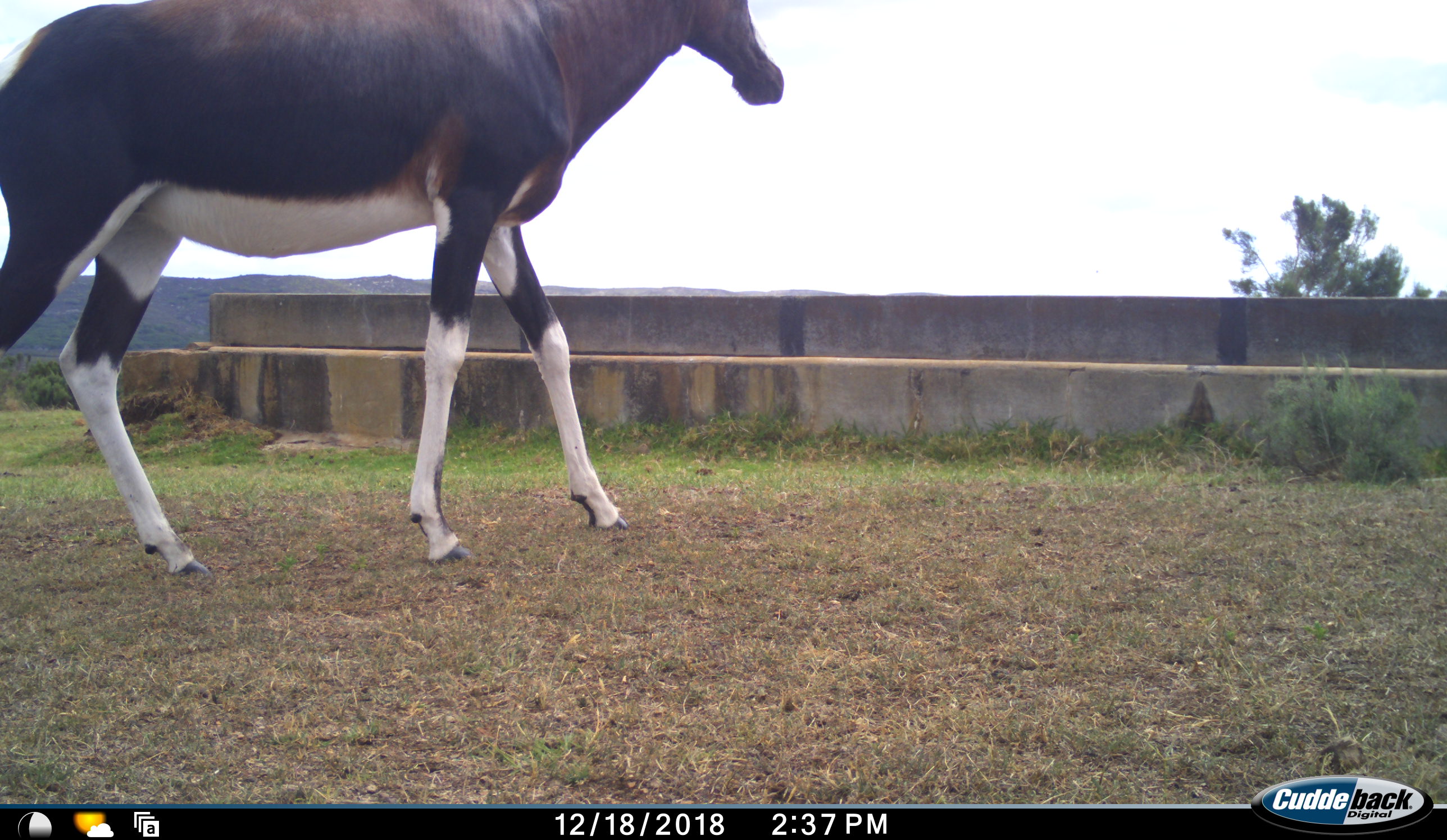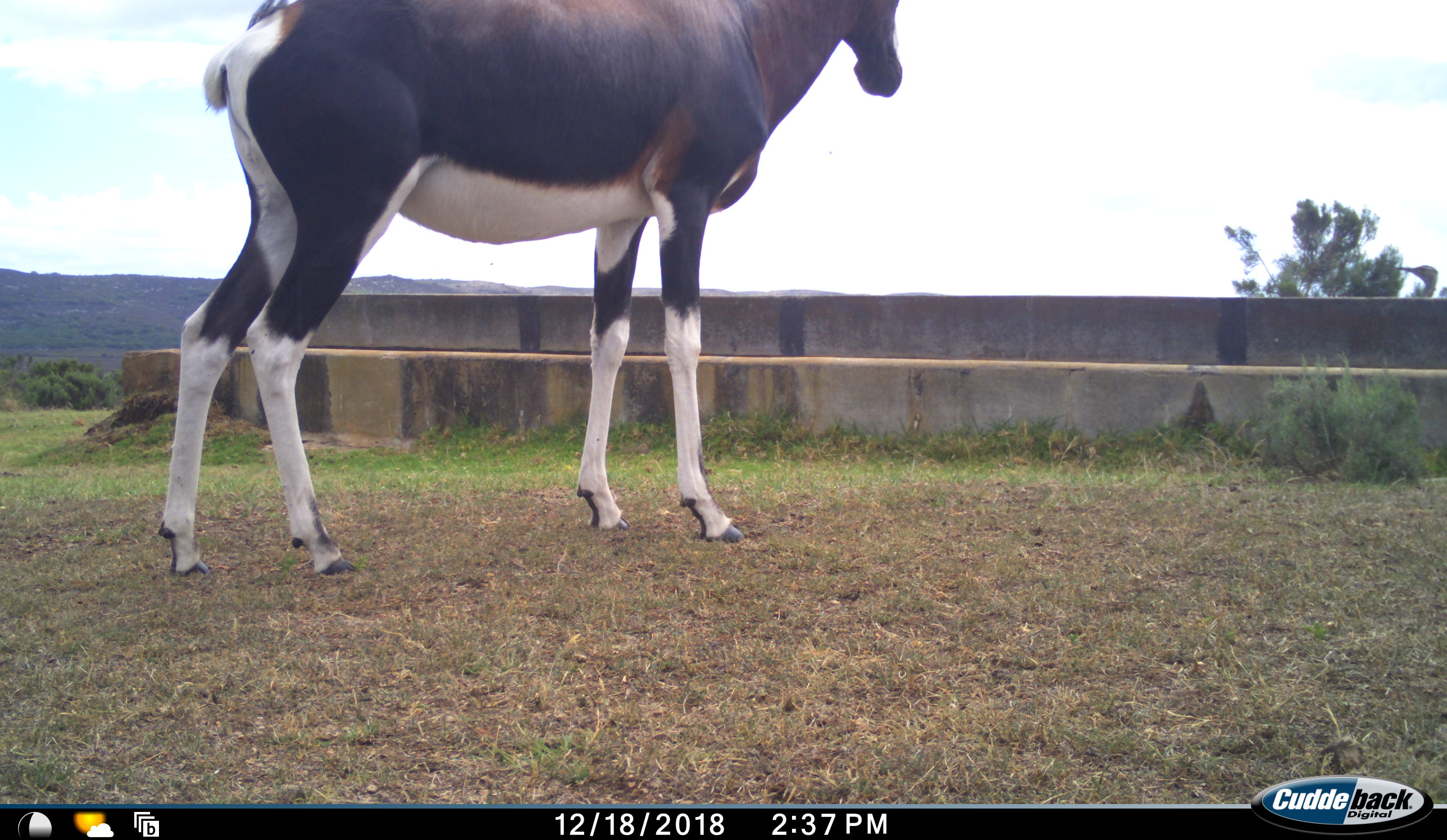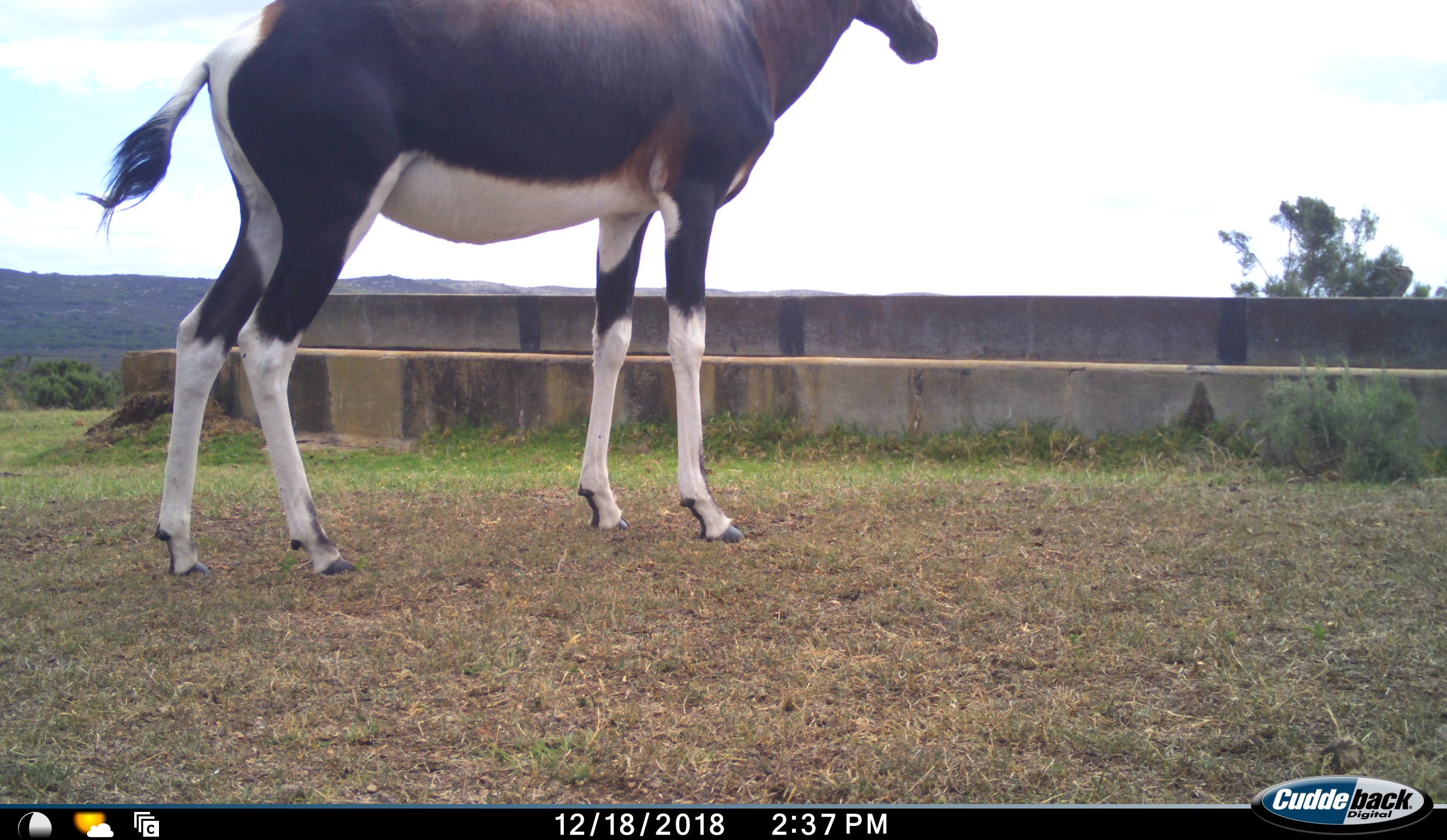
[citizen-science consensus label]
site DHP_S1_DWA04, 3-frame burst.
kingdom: Animalia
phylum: Chordata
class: Mammalia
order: Artiodactyla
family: Bovidae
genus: Damaliscus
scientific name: Damaliscus pygargus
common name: bontebok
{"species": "bontebok (Damaliscus pygargus)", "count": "1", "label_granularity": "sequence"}